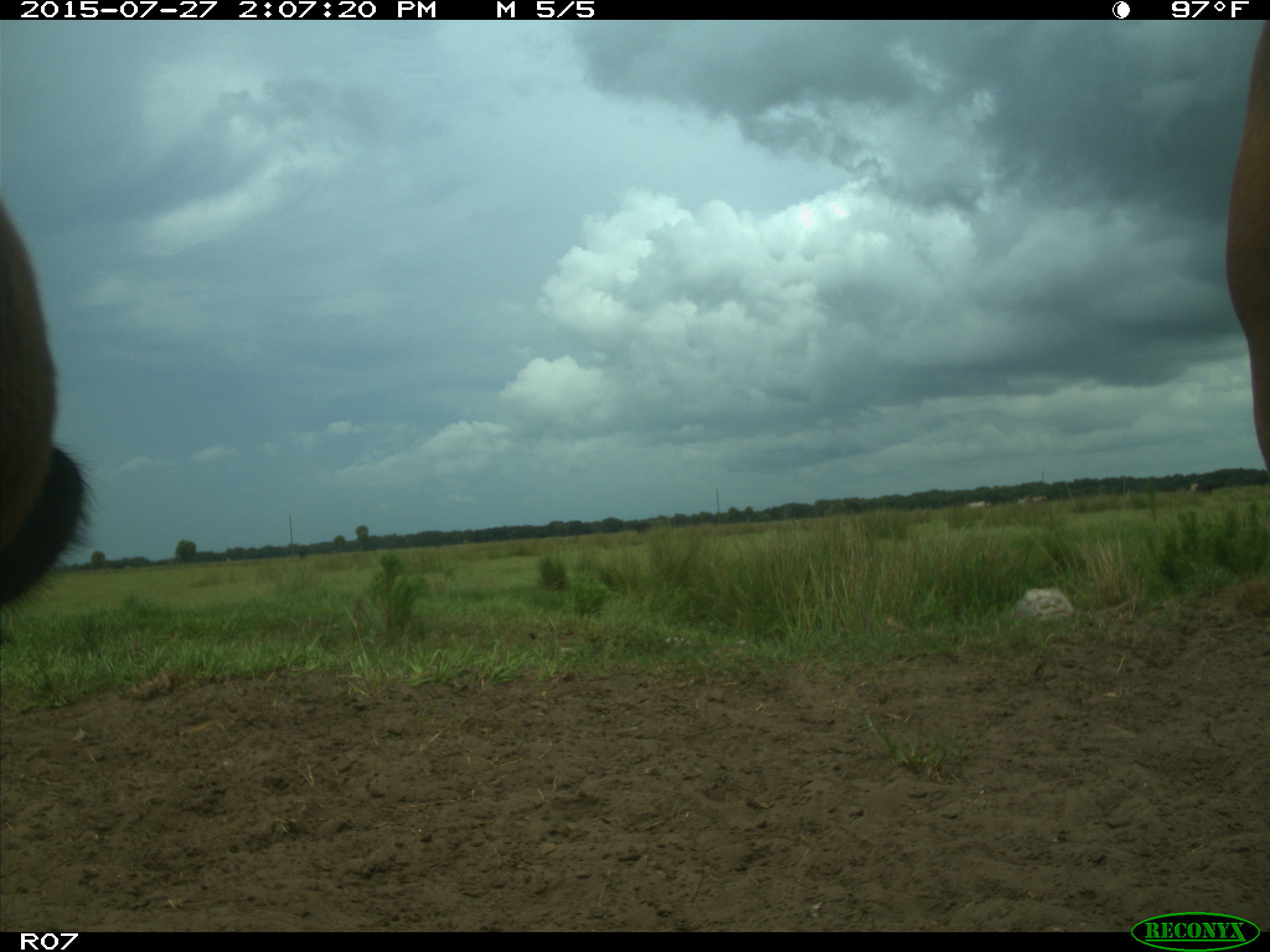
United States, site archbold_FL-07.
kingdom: Animalia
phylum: Chordata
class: Mammalia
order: Artiodactyla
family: Bovidae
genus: Bos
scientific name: Bos taurus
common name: domestic cow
Bos taurus (domestic cow).